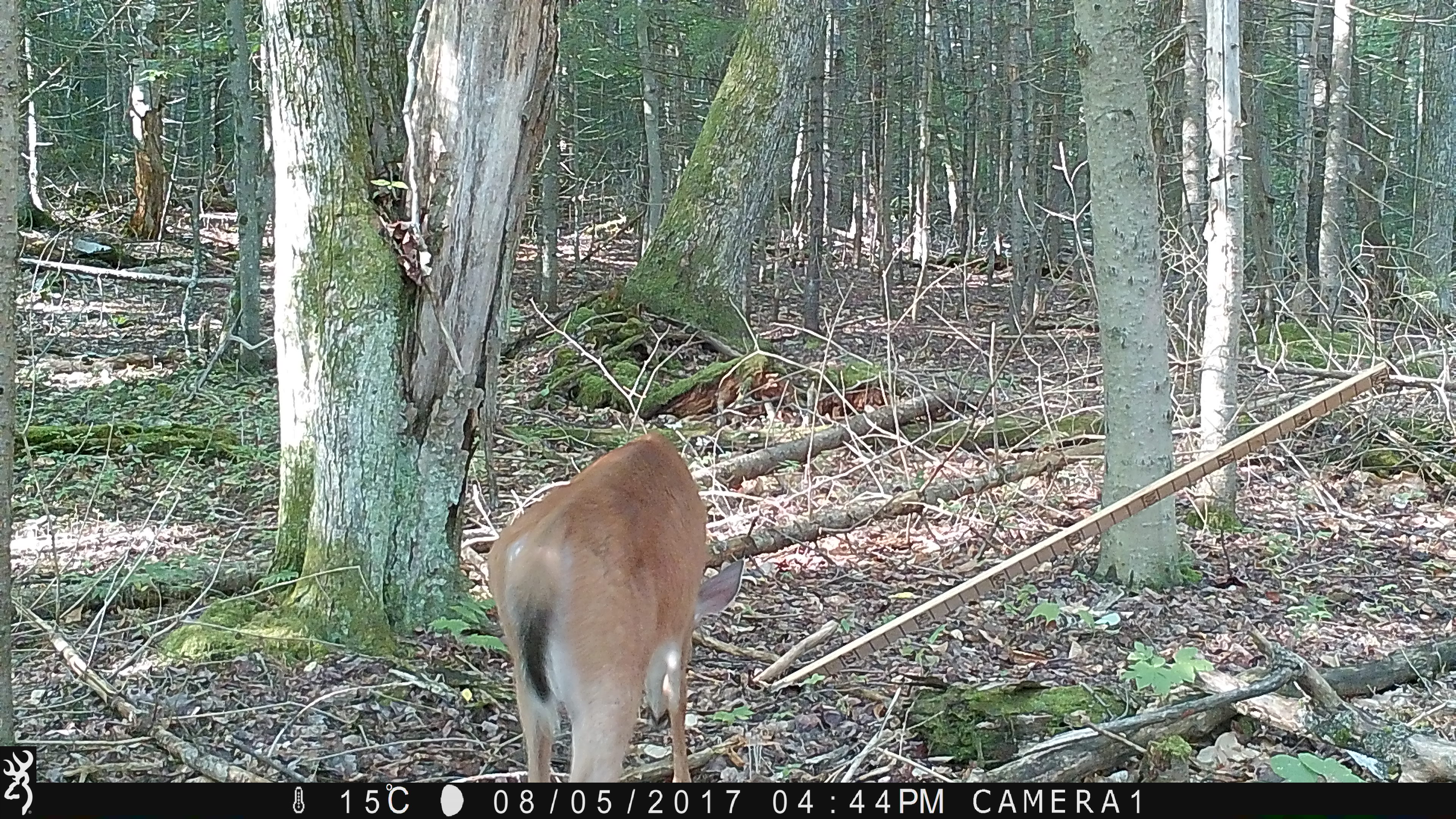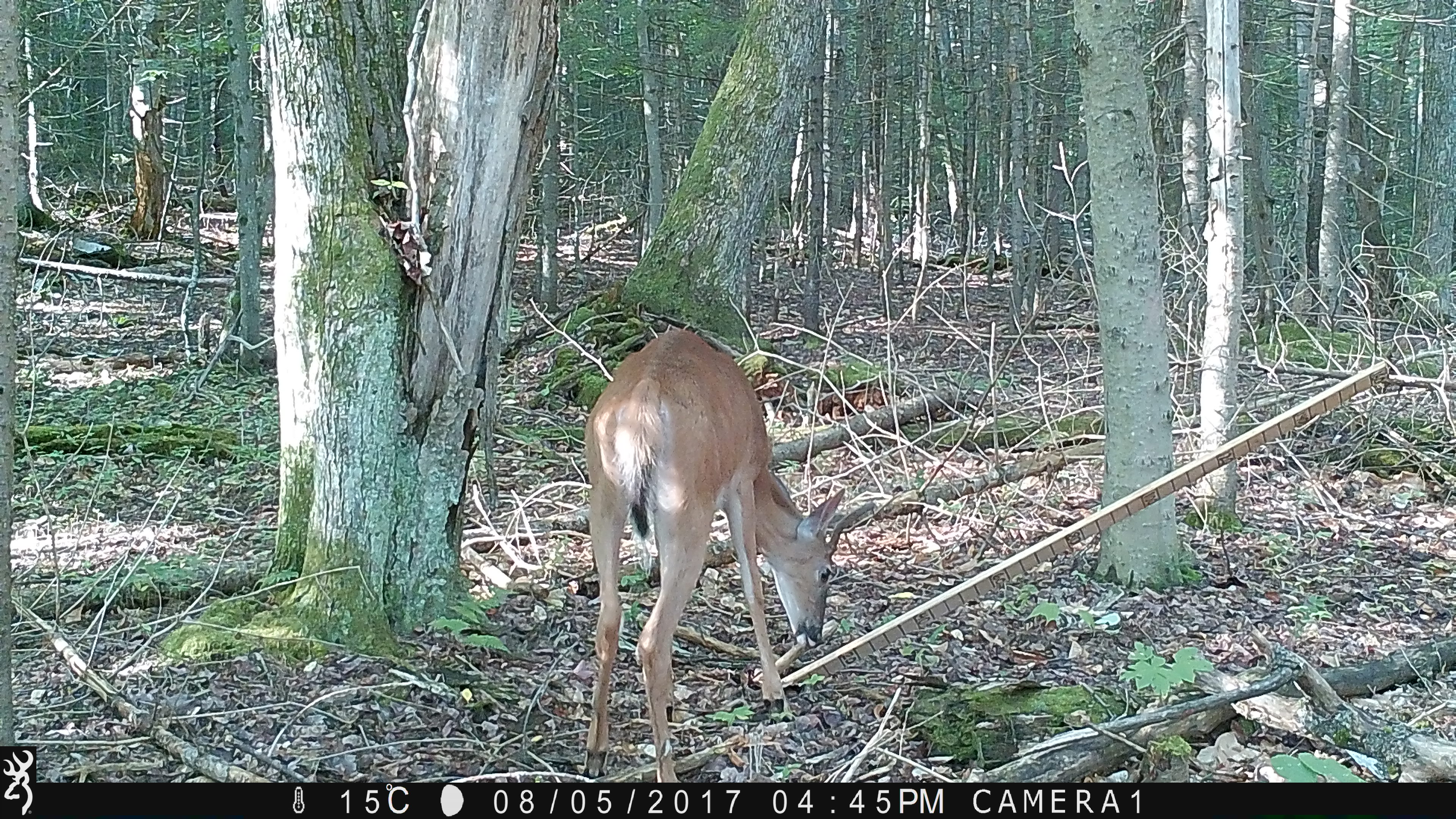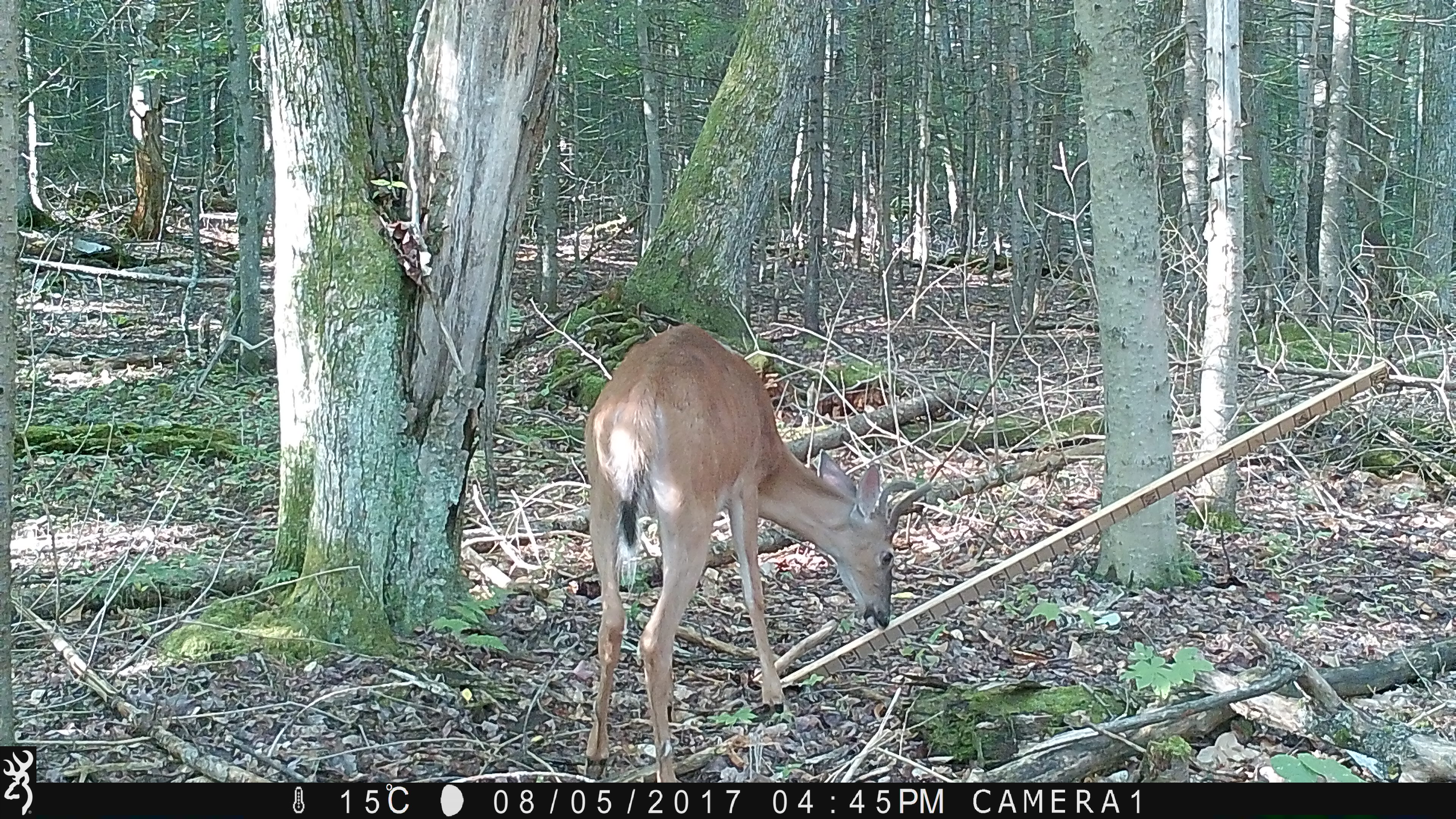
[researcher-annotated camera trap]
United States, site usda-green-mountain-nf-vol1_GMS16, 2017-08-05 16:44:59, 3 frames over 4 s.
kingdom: Animalia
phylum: Chordata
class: Mammalia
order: Artiodactyla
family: Cervidae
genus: Odocoileus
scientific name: Odocoileus virginianus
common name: white-tailed deer